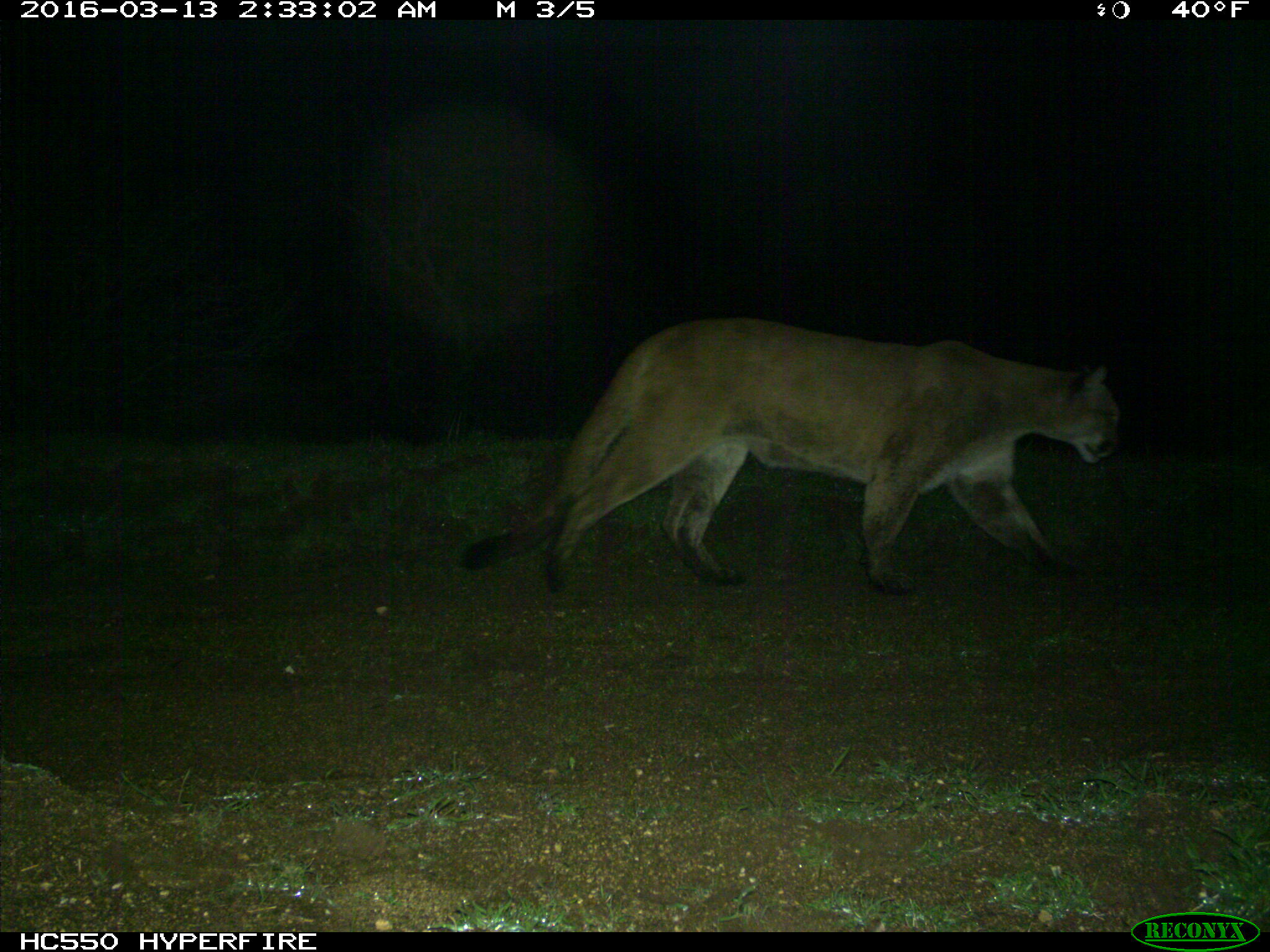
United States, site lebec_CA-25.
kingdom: Animalia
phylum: Chordata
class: Mammalia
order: Carnivora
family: Felidae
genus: Puma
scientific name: Puma concolor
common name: mountain lion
Puma concolor (mountain lion).